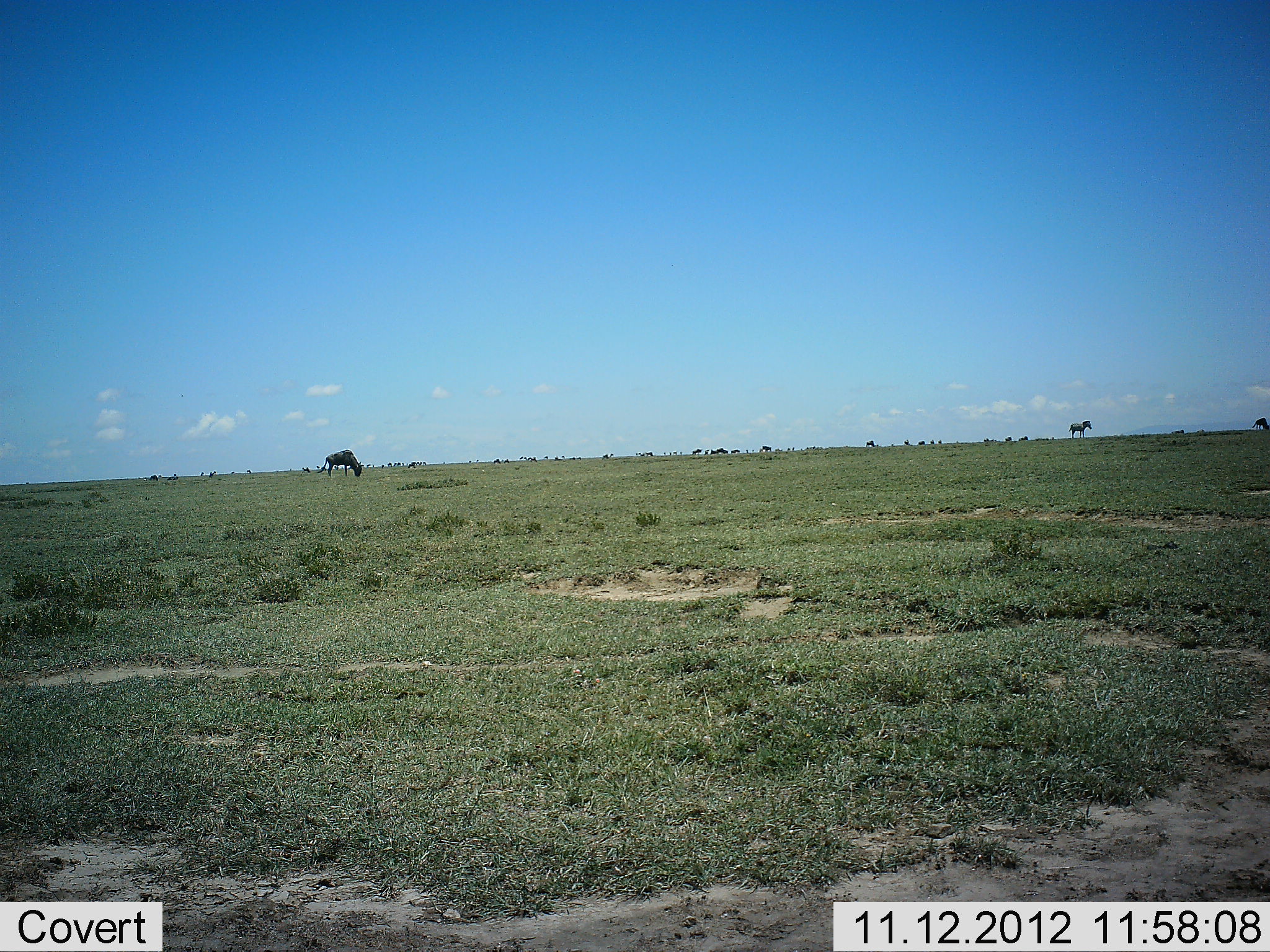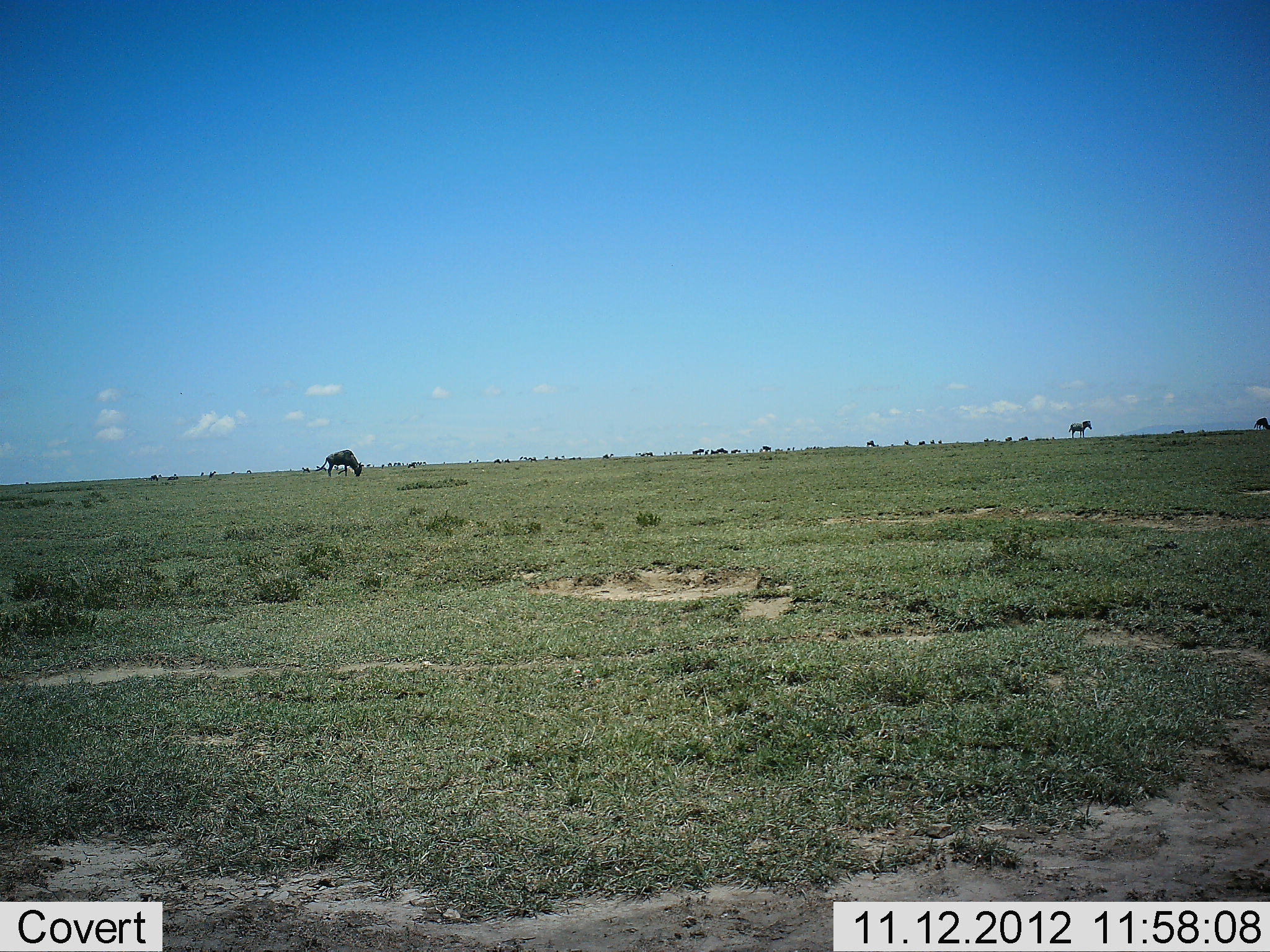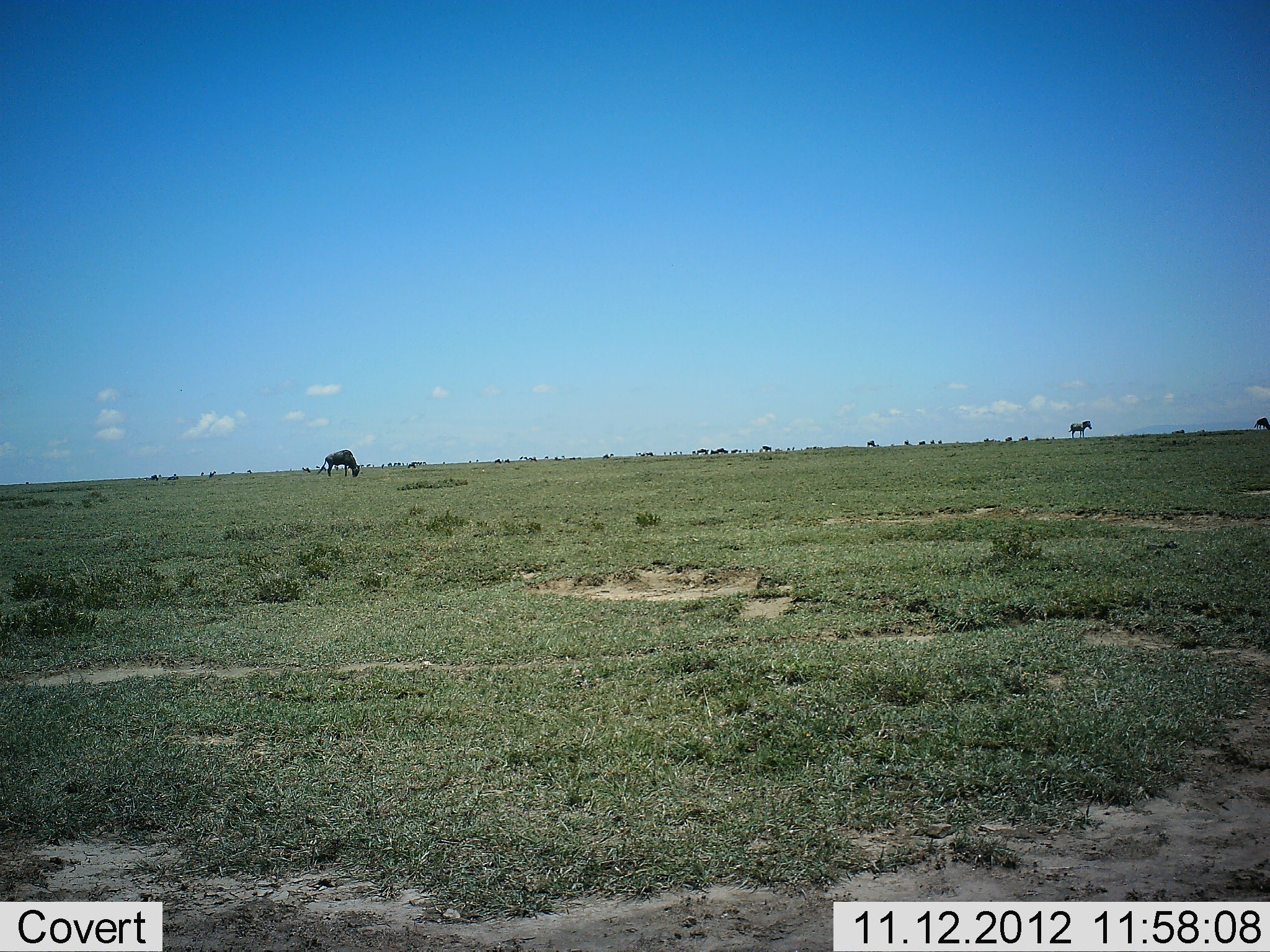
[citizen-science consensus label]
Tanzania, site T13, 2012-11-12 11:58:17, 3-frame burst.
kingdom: Animalia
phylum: Chordata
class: Mammalia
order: Artiodactyla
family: Bovidae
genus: Connochaetes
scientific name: Connochaetes taurinus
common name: blue wildebeest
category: wildebeest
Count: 1.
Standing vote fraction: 31%.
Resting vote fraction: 0%.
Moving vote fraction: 8%.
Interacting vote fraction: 0%.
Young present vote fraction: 0%.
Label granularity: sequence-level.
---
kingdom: Animalia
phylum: Chordata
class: Mammalia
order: Perissodactyla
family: Equidae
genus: Equus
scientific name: Equus quagga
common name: plains zebra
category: zebra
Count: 1.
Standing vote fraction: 100%.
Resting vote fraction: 0%.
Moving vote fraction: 0%.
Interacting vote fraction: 0%.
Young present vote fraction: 0%.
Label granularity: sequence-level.